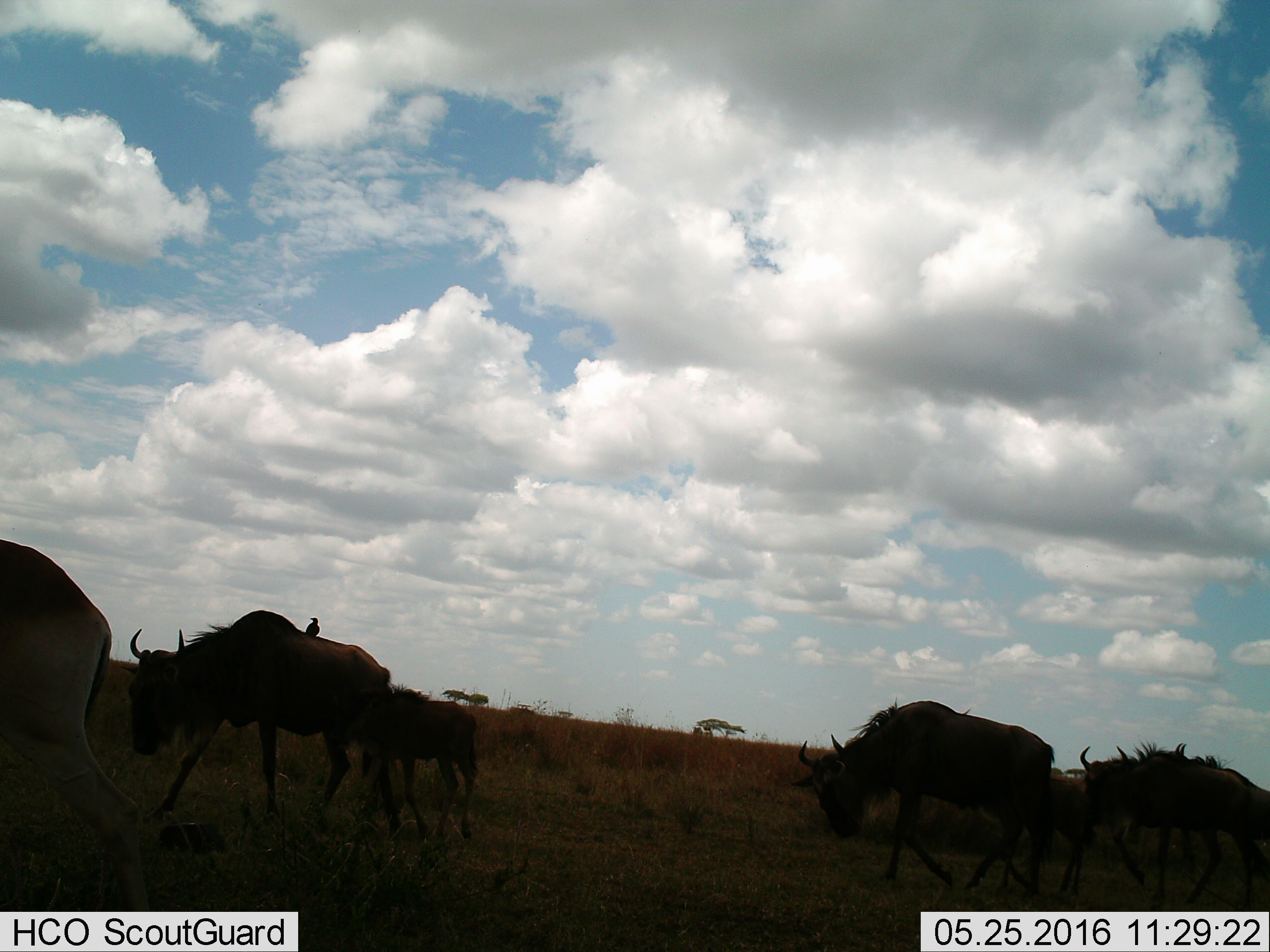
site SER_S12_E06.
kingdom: Animalia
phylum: Chordata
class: Aves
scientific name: Aves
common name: bird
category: birdother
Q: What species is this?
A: Birdother (bird) (Aves).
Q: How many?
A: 1.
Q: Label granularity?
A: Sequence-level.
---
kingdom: Animalia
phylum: Chordata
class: Mammalia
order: Artiodactyla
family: Bovidae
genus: Connochaetes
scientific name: Connochaetes taurinus taurinus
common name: blue wildebeest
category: wildebeestblue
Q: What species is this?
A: Wildebeestblue (blue wildebeest) (Connochaetes taurinus taurinus).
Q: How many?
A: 5.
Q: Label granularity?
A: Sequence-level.